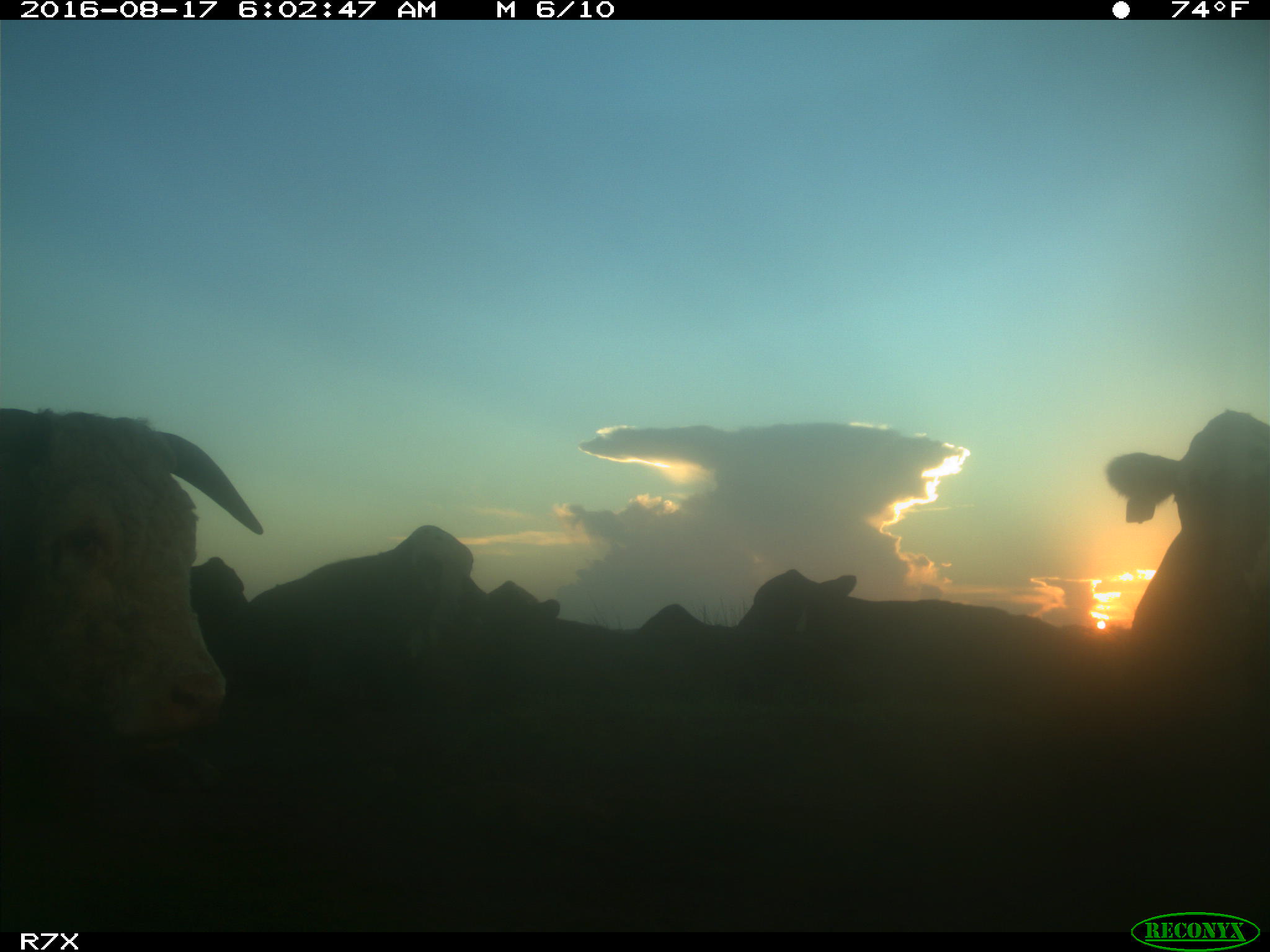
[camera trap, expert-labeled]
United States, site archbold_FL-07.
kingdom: Animalia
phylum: Chordata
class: Mammalia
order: Artiodactyla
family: Bovidae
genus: Bos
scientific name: Bos taurus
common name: domestic cow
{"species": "Bos taurus (domestic cow)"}